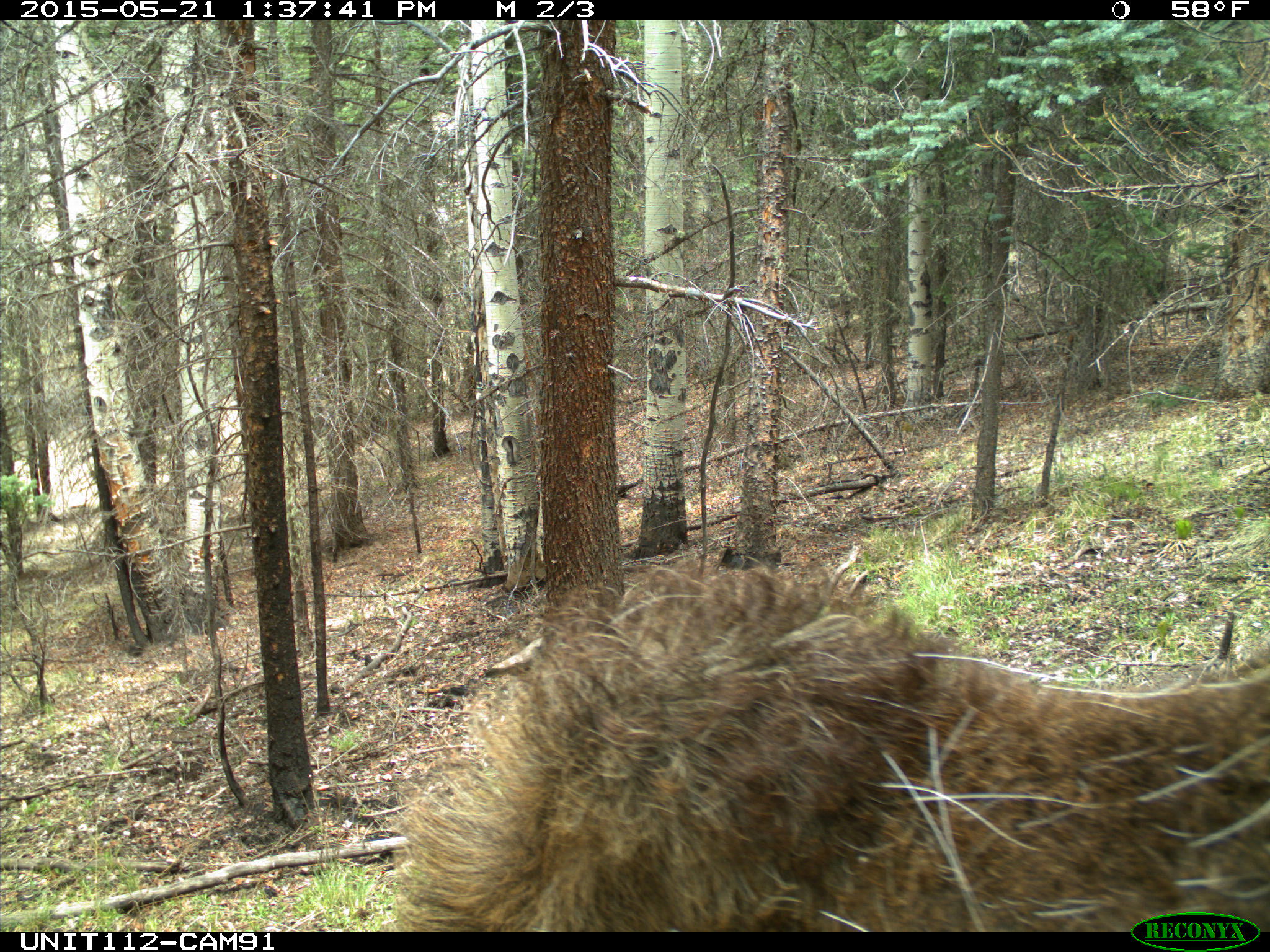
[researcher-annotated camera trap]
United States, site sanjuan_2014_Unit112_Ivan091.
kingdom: Animalia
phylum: Chordata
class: Mammalia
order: Artiodactyla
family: Cervidae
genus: Alces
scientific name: Alces alces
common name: moose